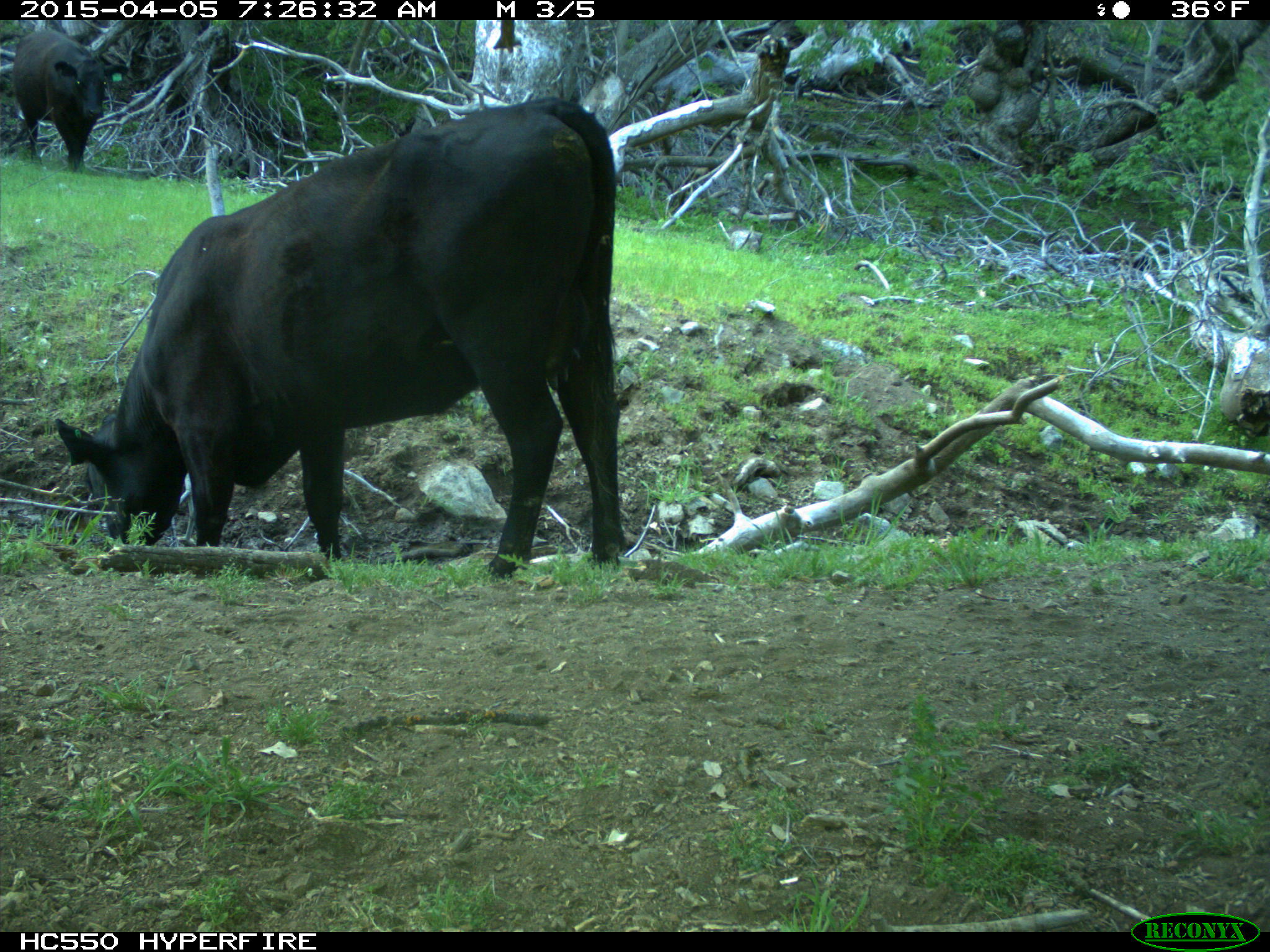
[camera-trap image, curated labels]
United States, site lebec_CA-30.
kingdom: Animalia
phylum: Chordata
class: Mammalia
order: Artiodactyla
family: Bovidae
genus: Bos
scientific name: Bos taurus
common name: domestic cow